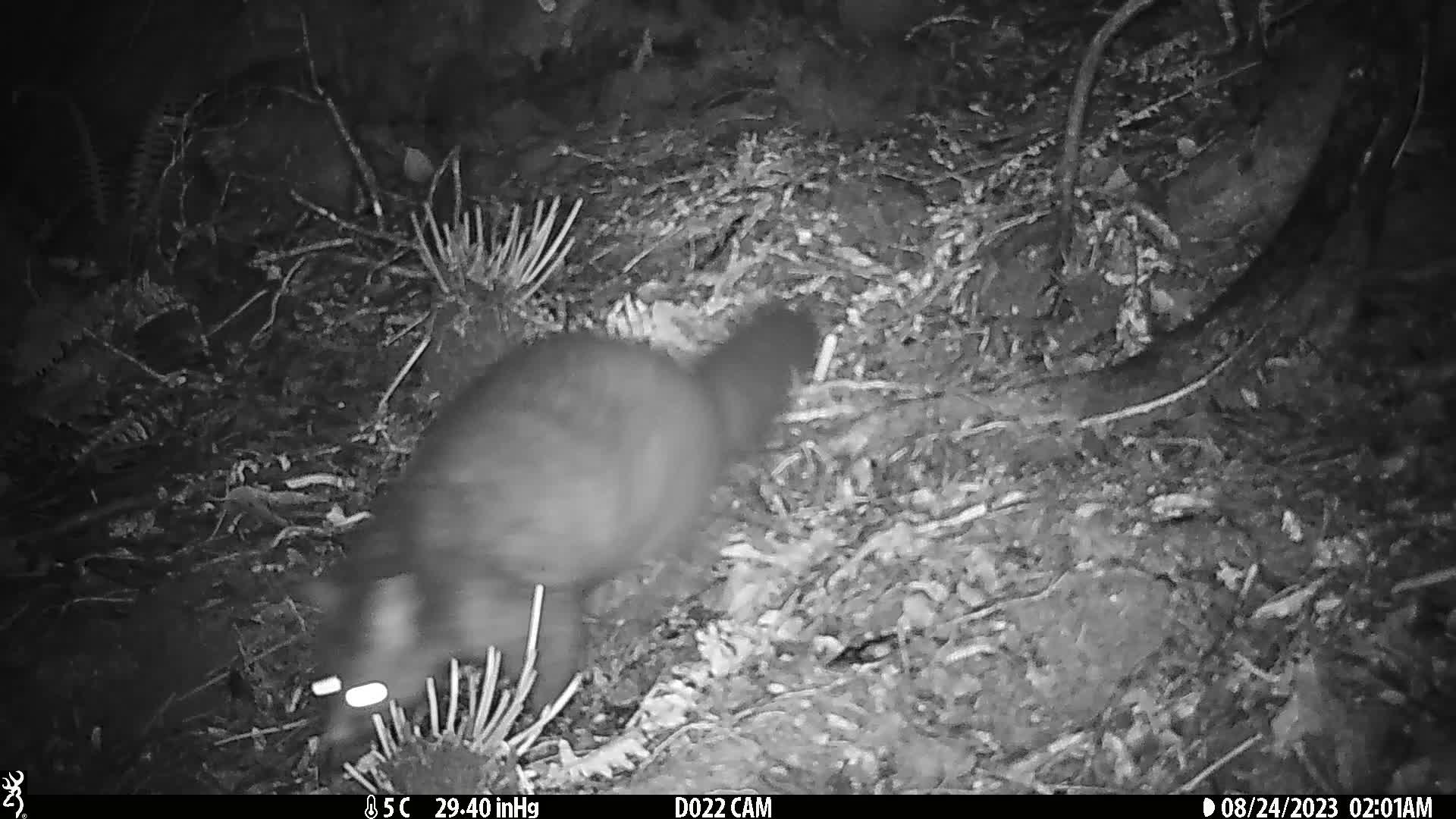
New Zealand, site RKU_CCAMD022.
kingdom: Animalia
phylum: Chordata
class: Mammalia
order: Diprotodontia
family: Phalangeridae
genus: Trichosurus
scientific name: Trichosurus vulpecula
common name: common brushtail possum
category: possum